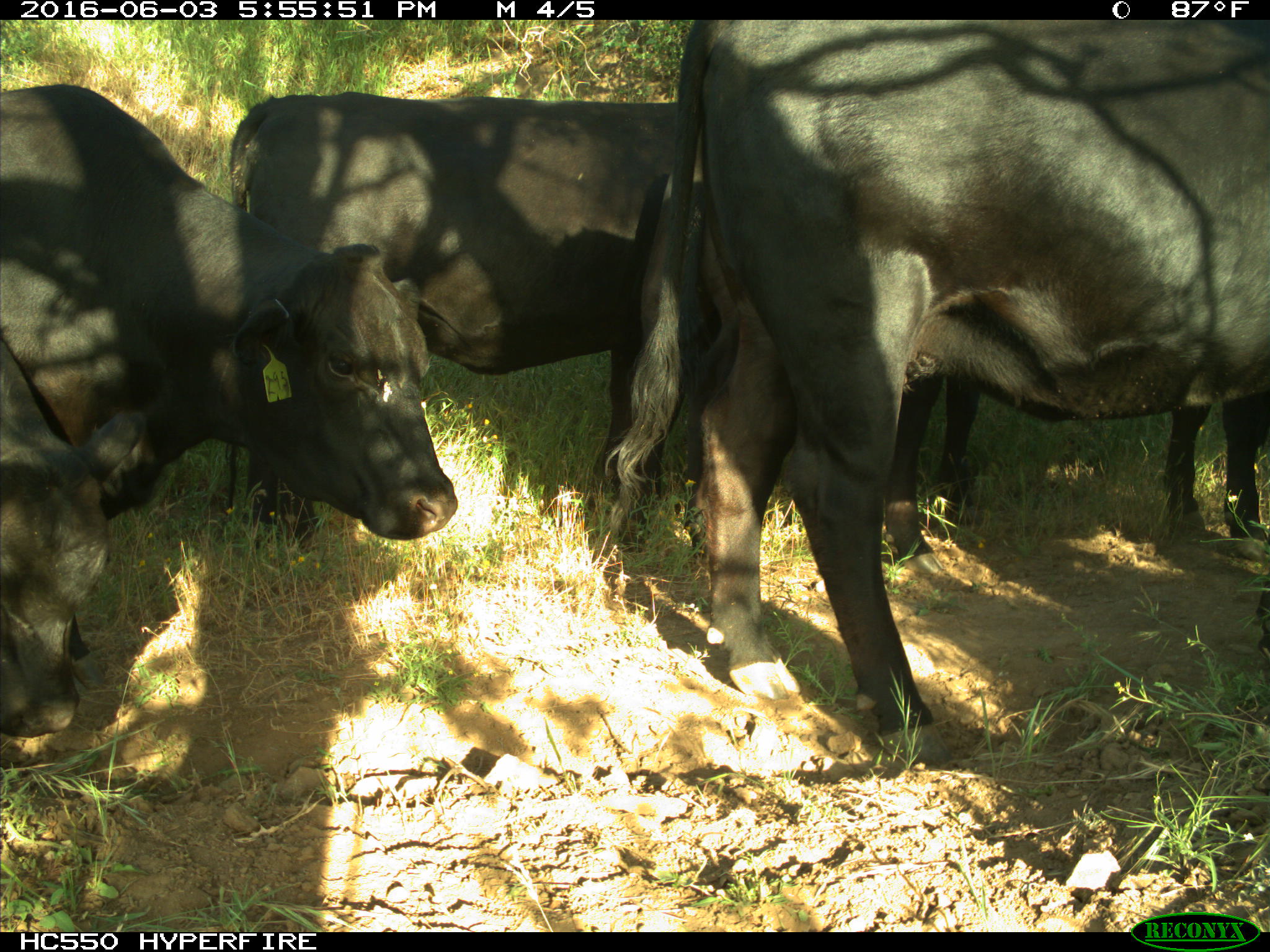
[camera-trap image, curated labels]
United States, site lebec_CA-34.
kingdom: Animalia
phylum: Chordata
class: Mammalia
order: Artiodactyla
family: Bovidae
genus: Bos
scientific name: Bos taurus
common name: domestic cow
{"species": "Bos taurus (domestic cow)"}